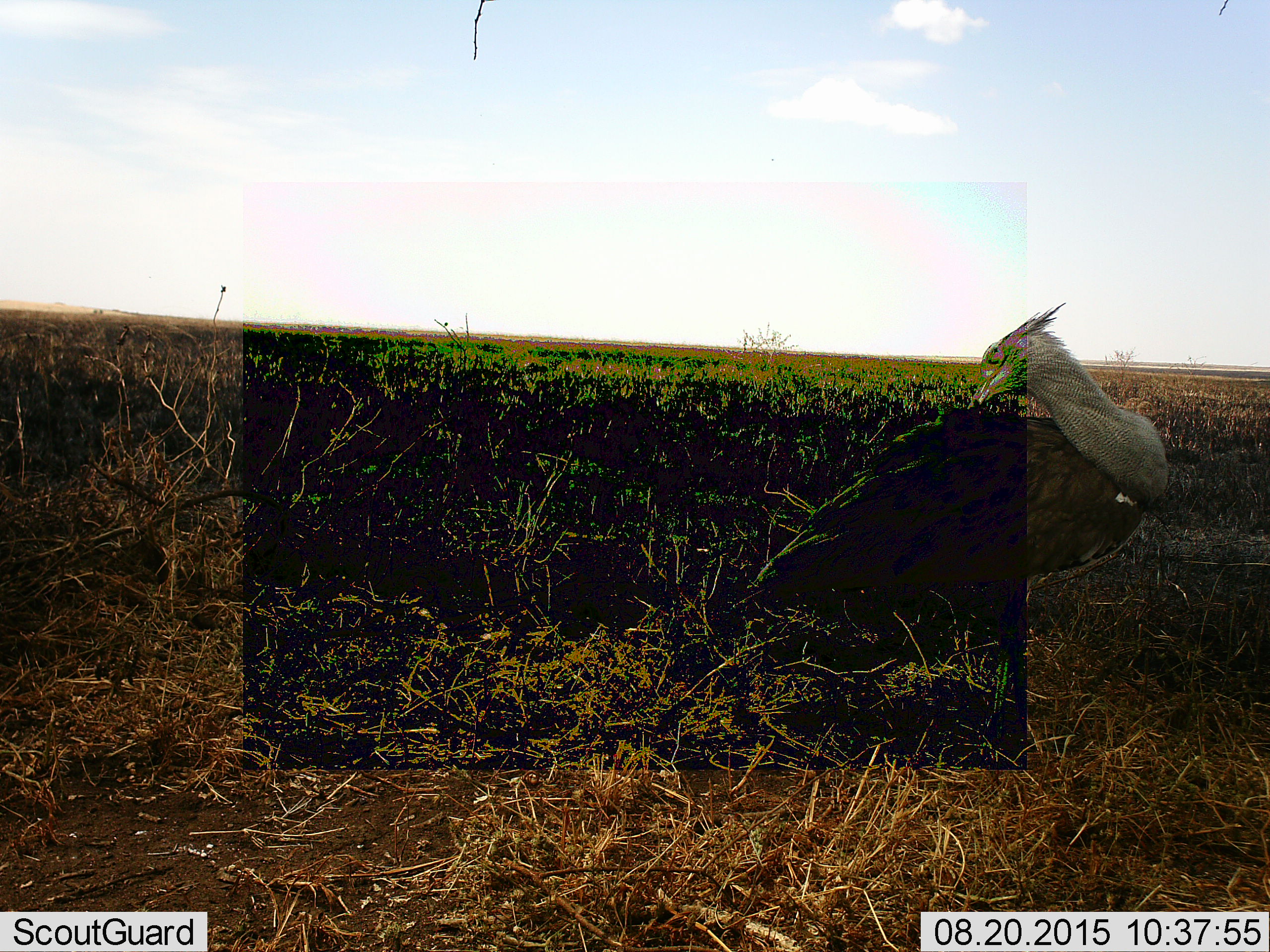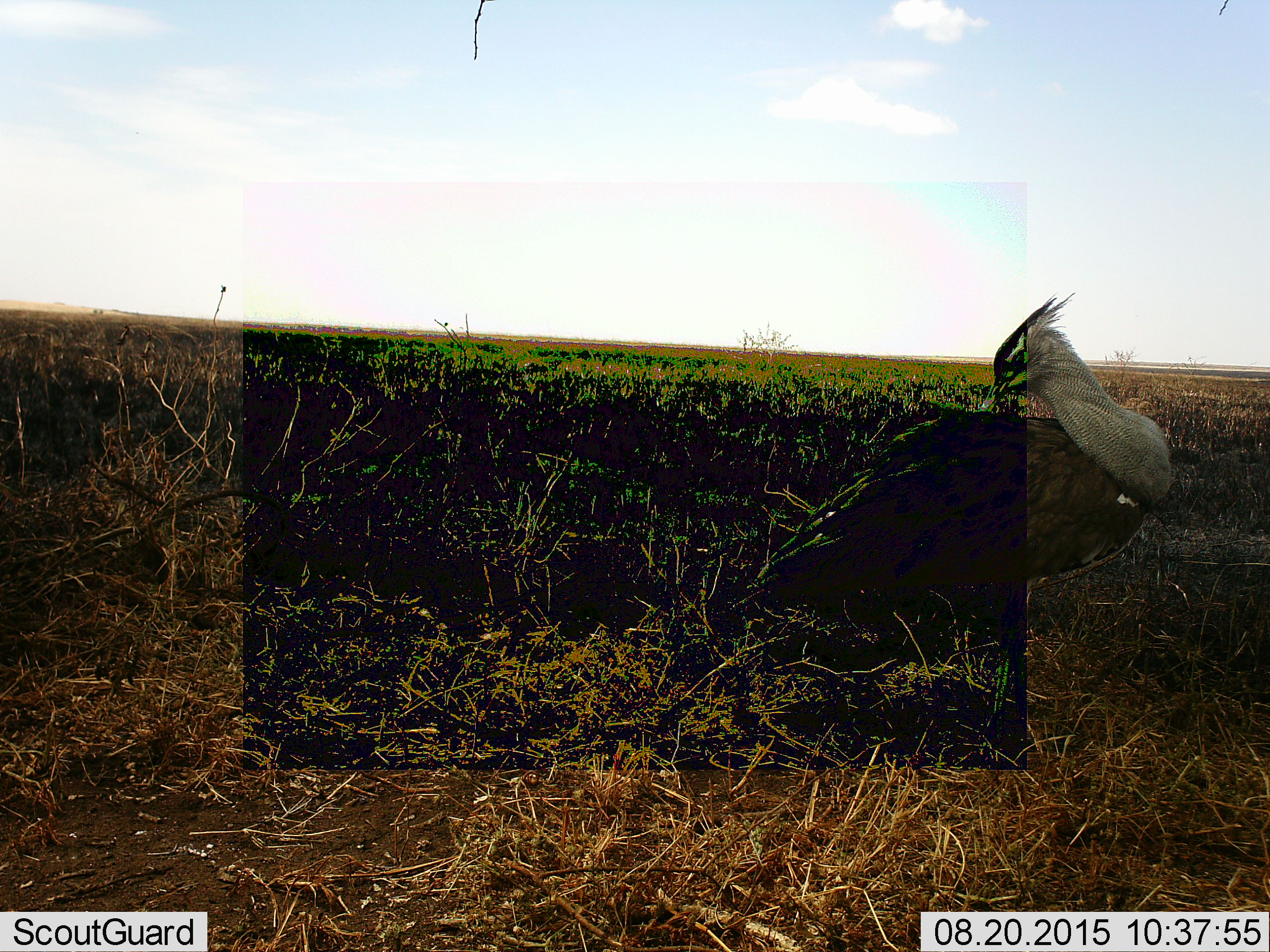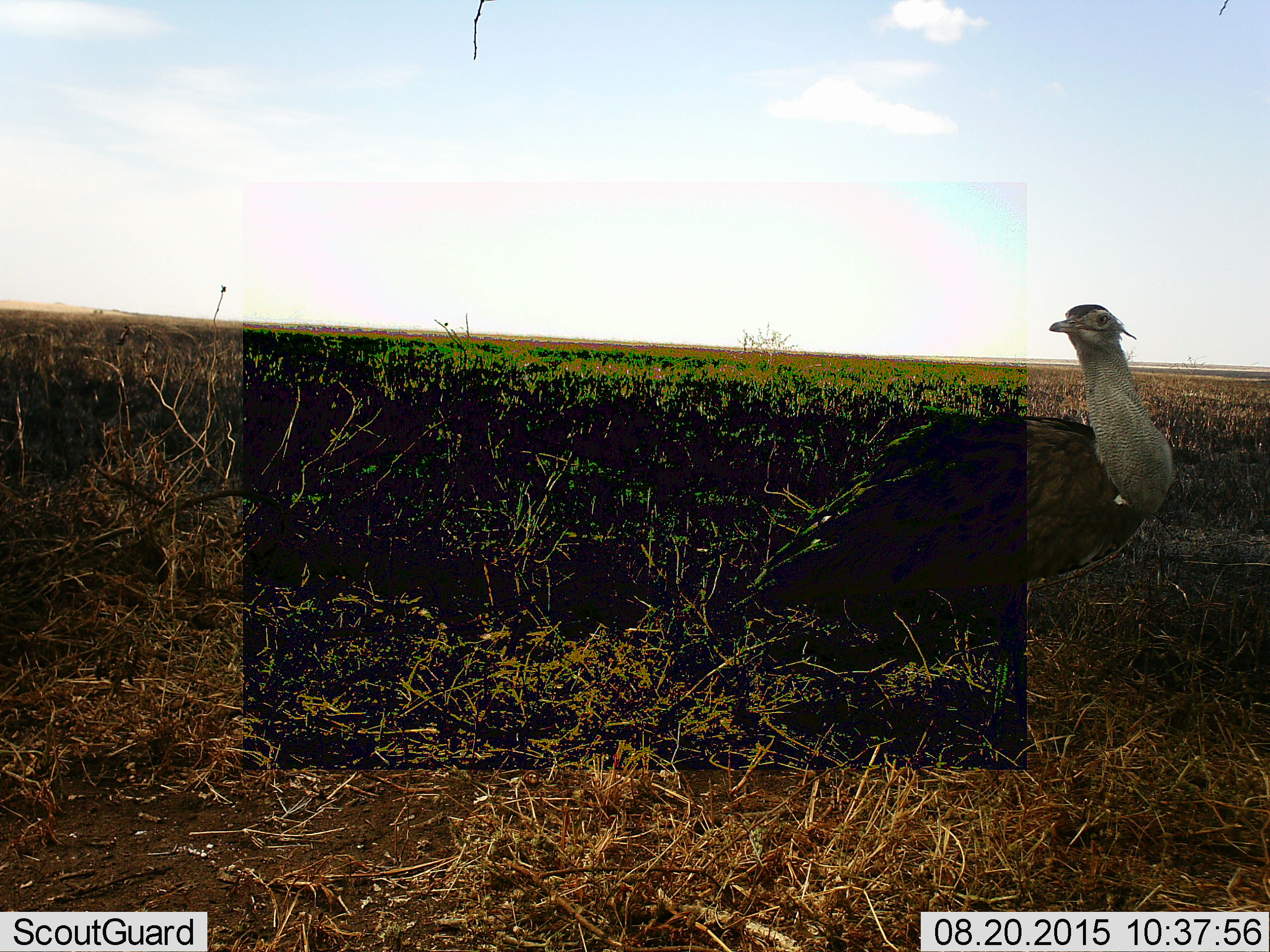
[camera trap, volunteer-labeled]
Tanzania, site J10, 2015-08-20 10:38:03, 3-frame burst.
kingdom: Animalia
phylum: Chordata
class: Aves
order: Otidiformes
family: Otididae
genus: Ardeotis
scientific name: Ardeotis kori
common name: kori bustard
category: koribustard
Koribustard (kori bustard) (Ardeotis kori), count 1. Behavior (volunteer vote fractions): standing 83%, resting 0%, moving 17%, interacting 17%. Young present (vote fraction): 0%. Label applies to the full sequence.